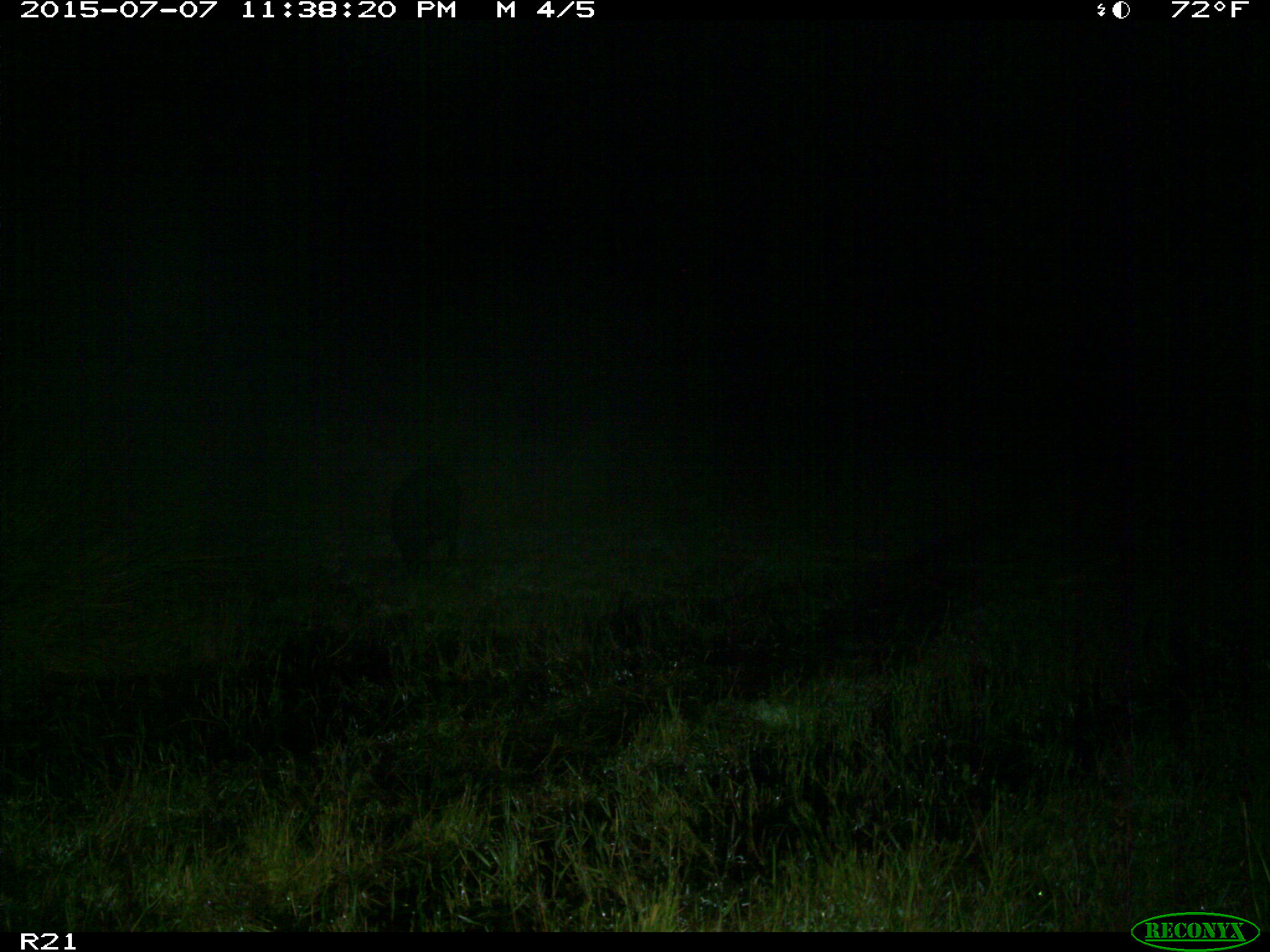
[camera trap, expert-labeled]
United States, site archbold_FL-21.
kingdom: Animalia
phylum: Chordata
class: Mammalia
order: Artiodactyla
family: Suidae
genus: Sus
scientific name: Sus scrofa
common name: wild boar